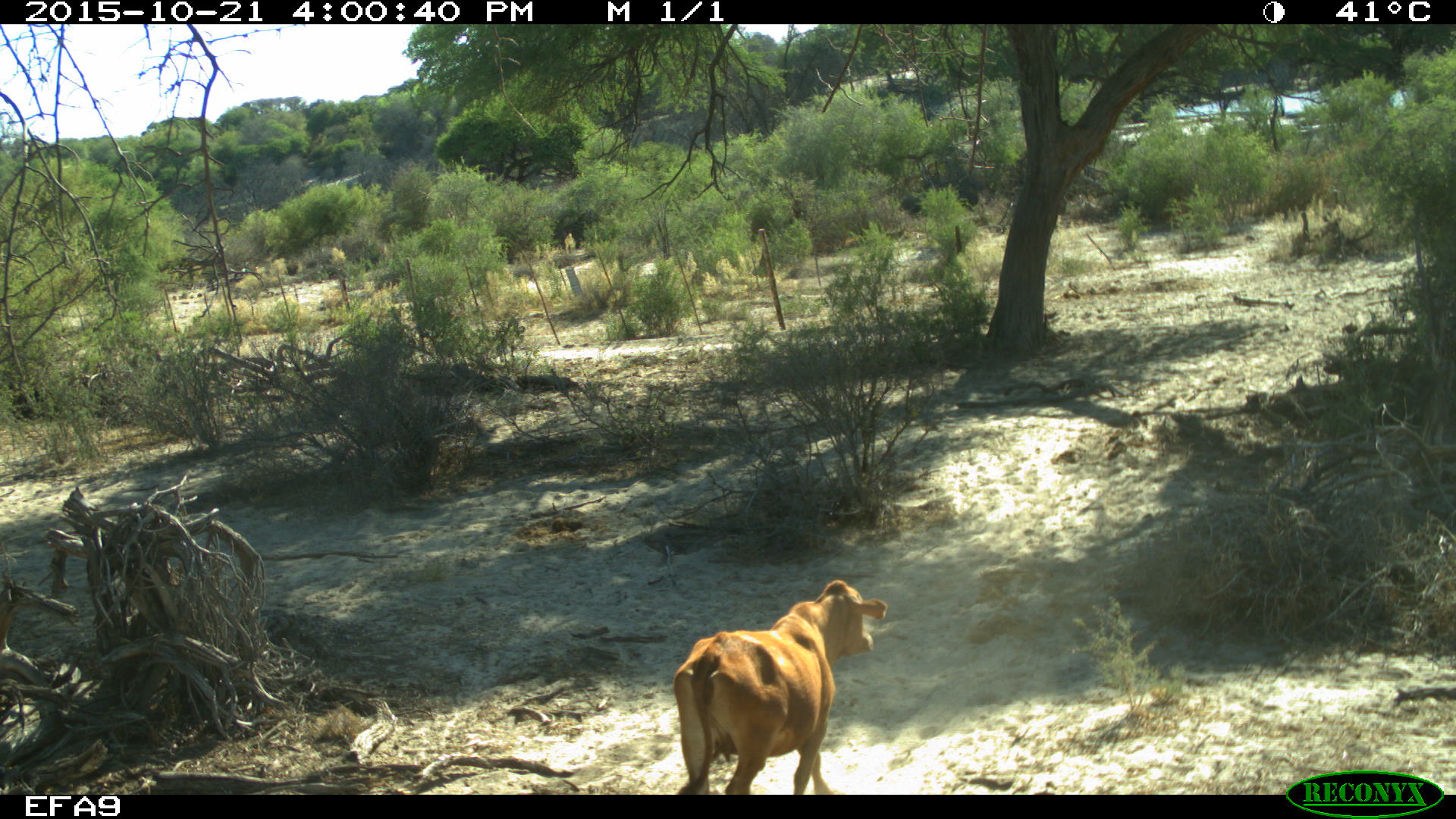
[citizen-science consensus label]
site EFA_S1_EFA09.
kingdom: Animalia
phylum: Chordata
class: Mammalia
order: Artiodactyla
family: Bovidae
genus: Bos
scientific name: Bos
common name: cattle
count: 1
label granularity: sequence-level